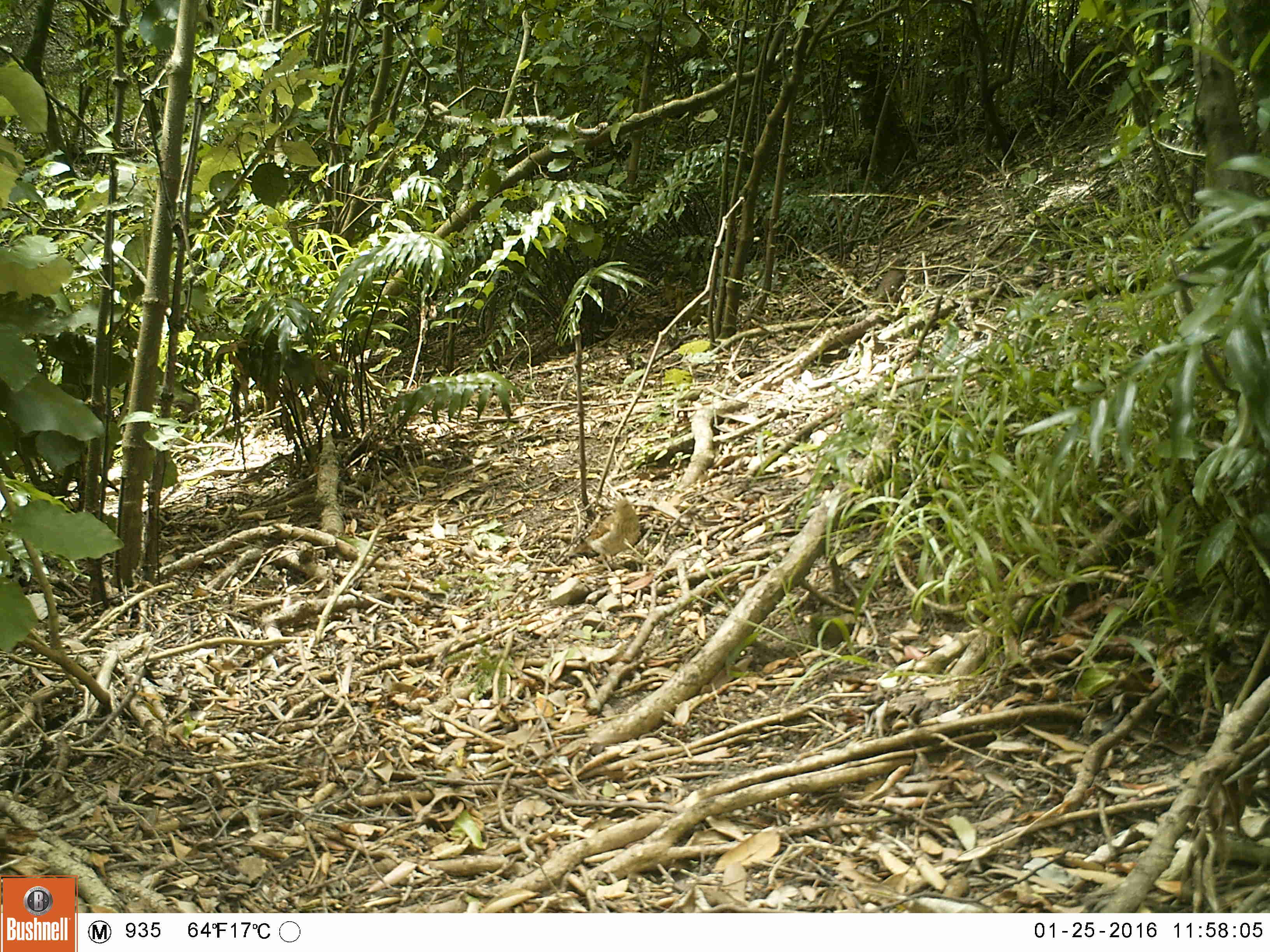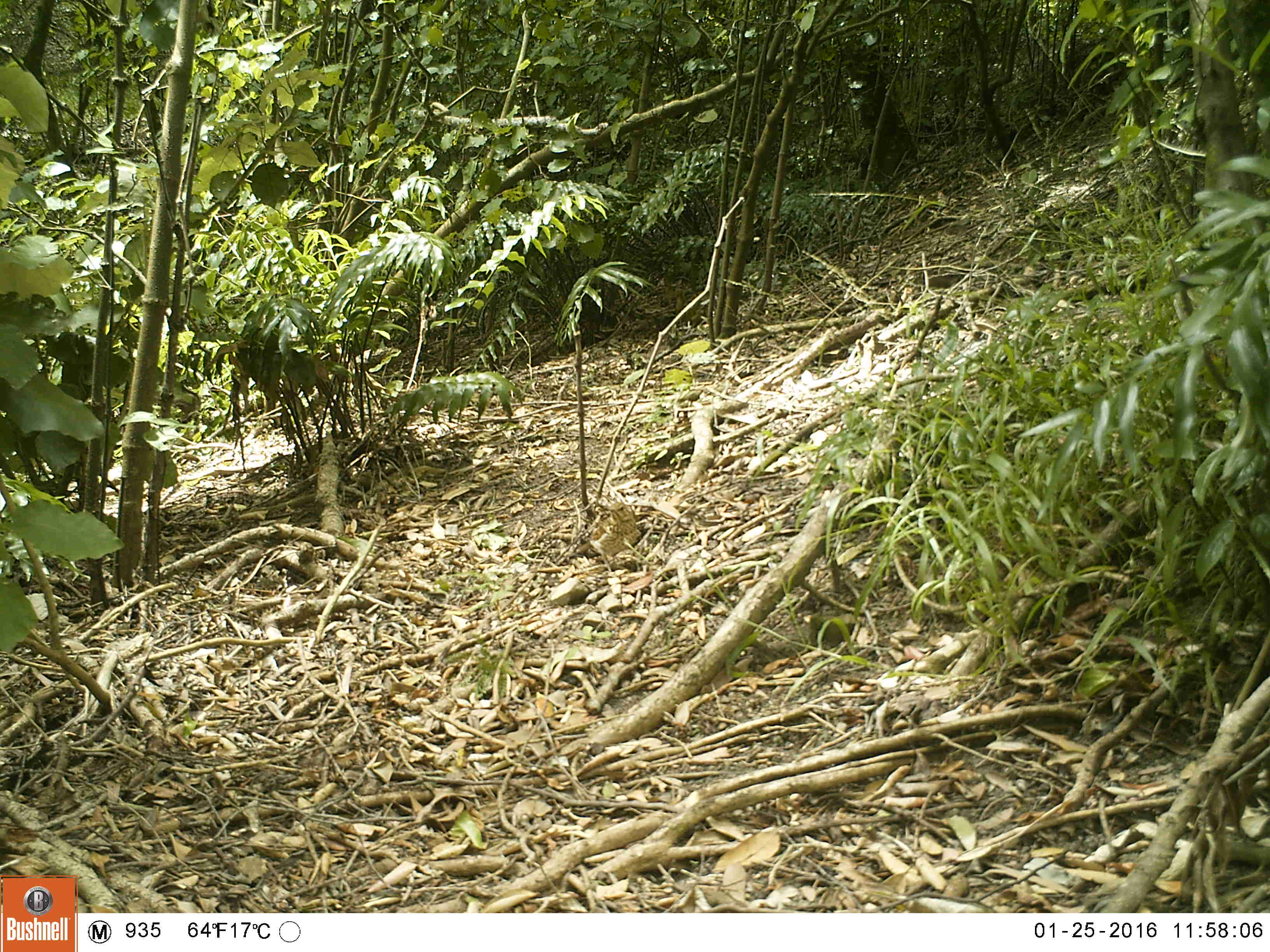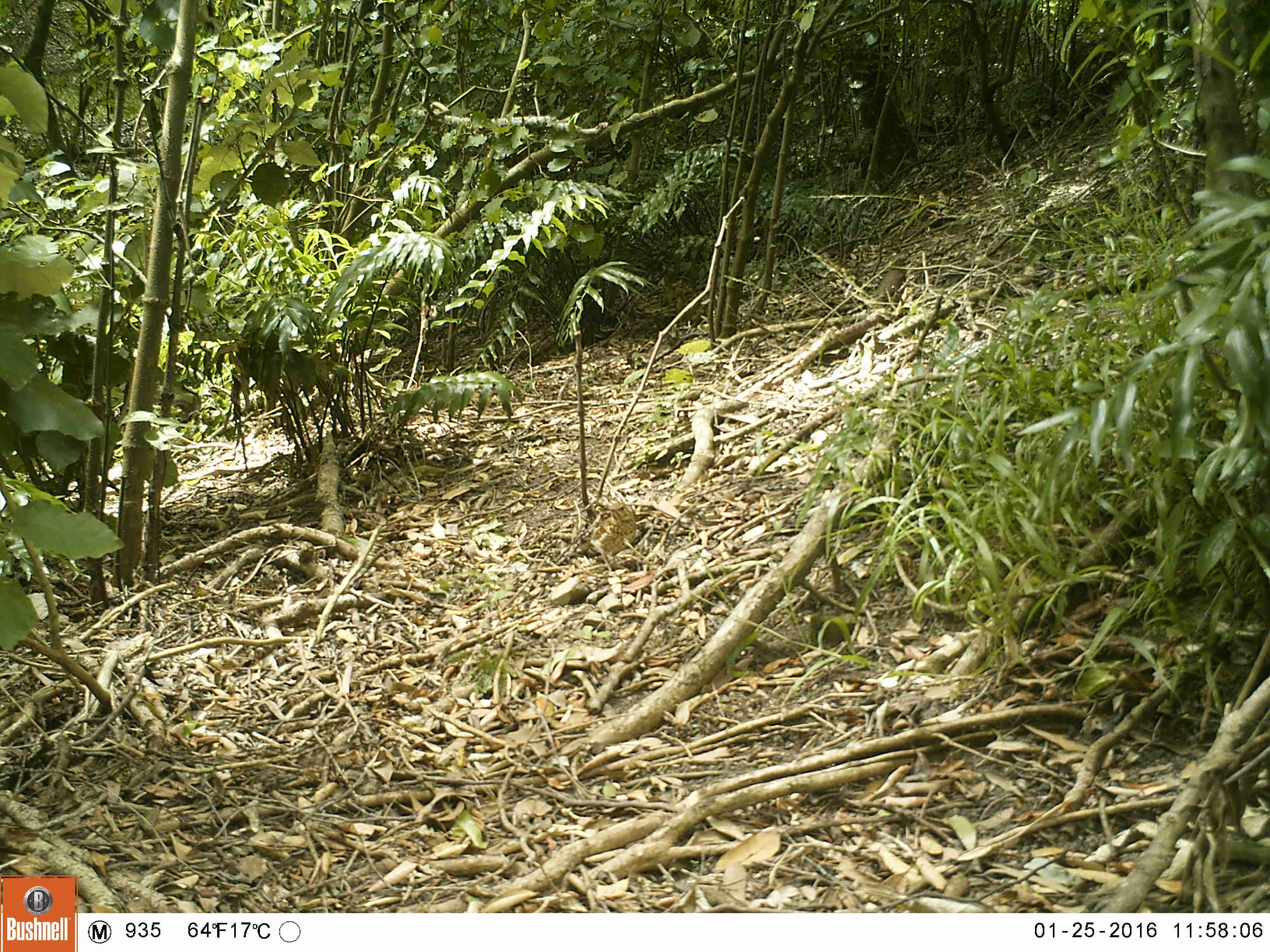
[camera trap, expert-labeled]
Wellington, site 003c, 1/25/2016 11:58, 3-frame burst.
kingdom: Animalia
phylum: Chordata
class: Aves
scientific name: Aves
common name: bird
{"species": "bird (Aves)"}